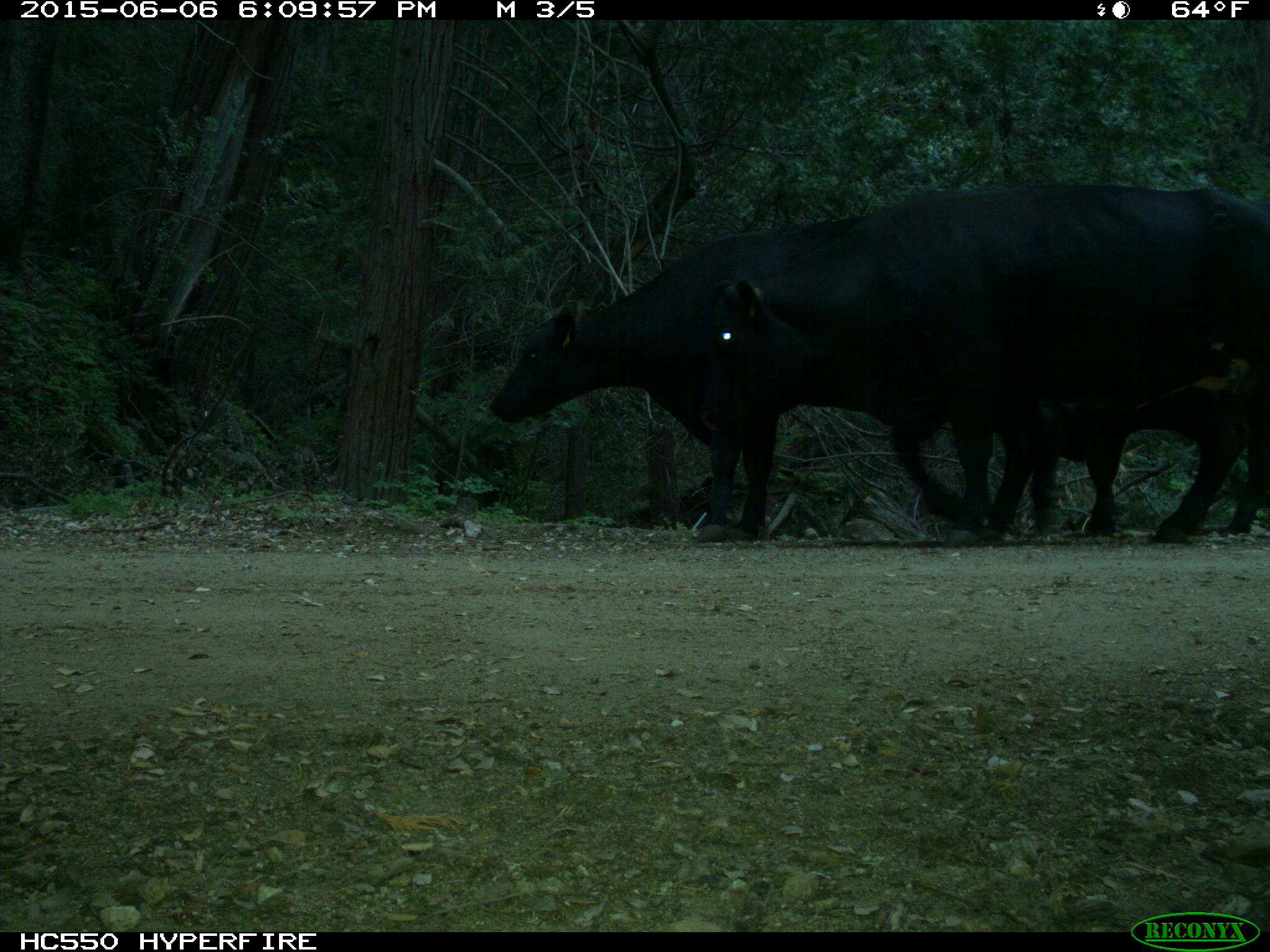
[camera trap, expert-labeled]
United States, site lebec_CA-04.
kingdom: Animalia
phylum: Chordata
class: Mammalia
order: Artiodactyla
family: Bovidae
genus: Bos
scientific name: Bos taurus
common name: domestic cow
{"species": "Bos taurus (domestic cow)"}